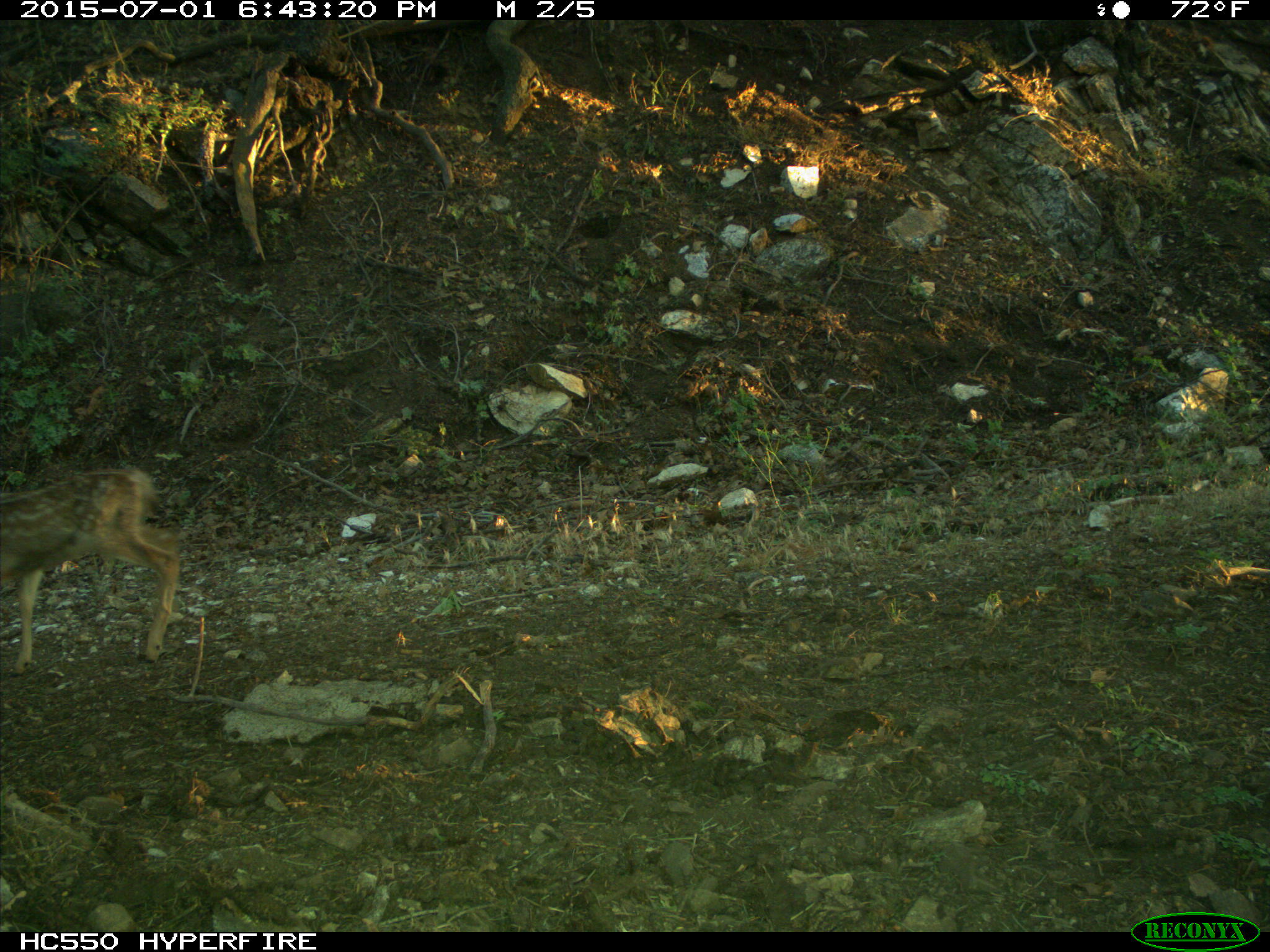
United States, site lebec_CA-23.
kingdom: Animalia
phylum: Chordata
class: Mammalia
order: Artiodactyla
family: Cervidae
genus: Odocoileus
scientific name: Odocoileus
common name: deer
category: unidentified deer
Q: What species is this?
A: Unidentified deer (deer) (Odocoileus).